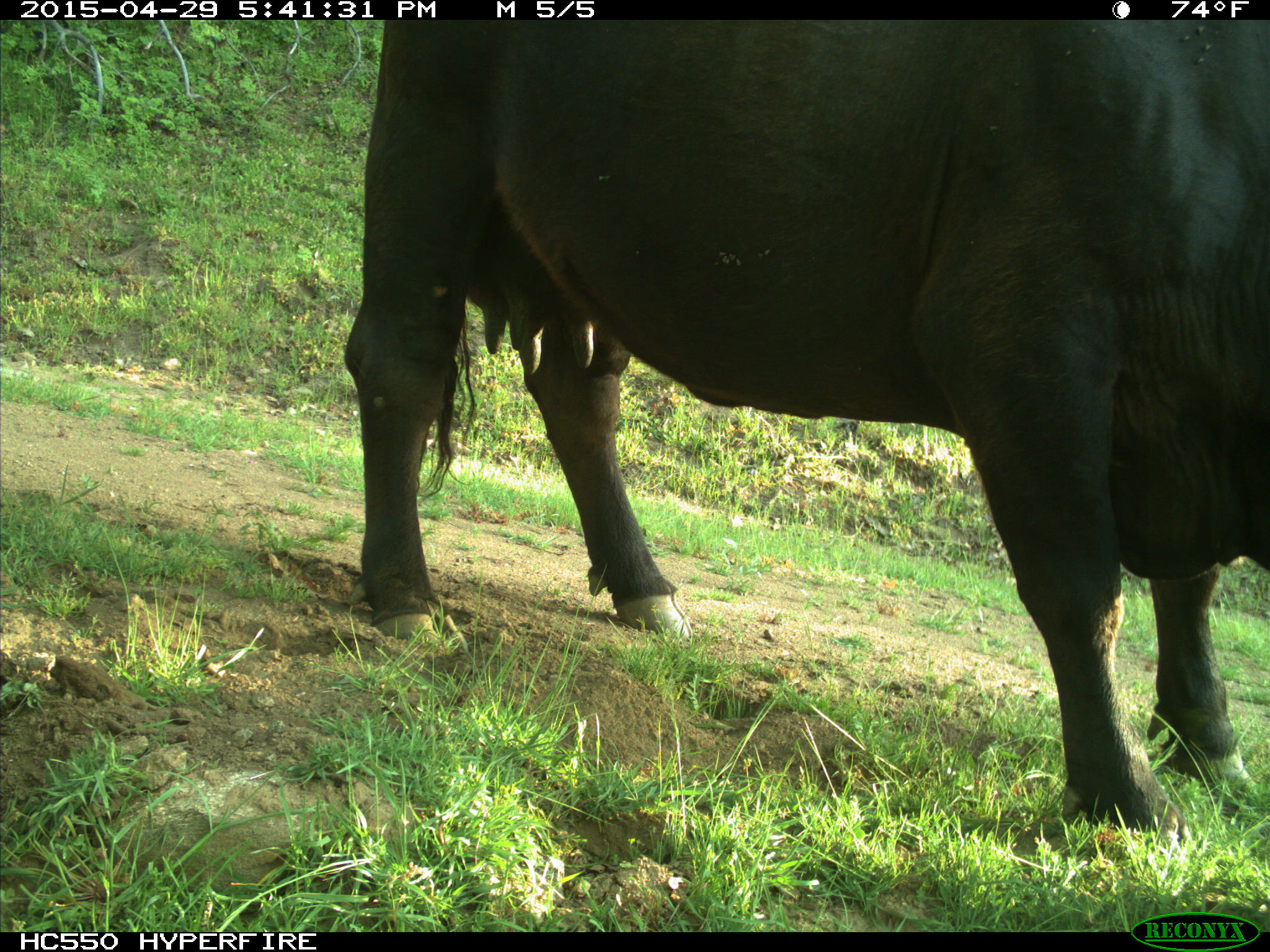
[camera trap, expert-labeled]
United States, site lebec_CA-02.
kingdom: Animalia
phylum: Chordata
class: Mammalia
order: Artiodactyla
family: Bovidae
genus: Bos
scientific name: Bos taurus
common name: domestic cow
Bos taurus (domestic cow).